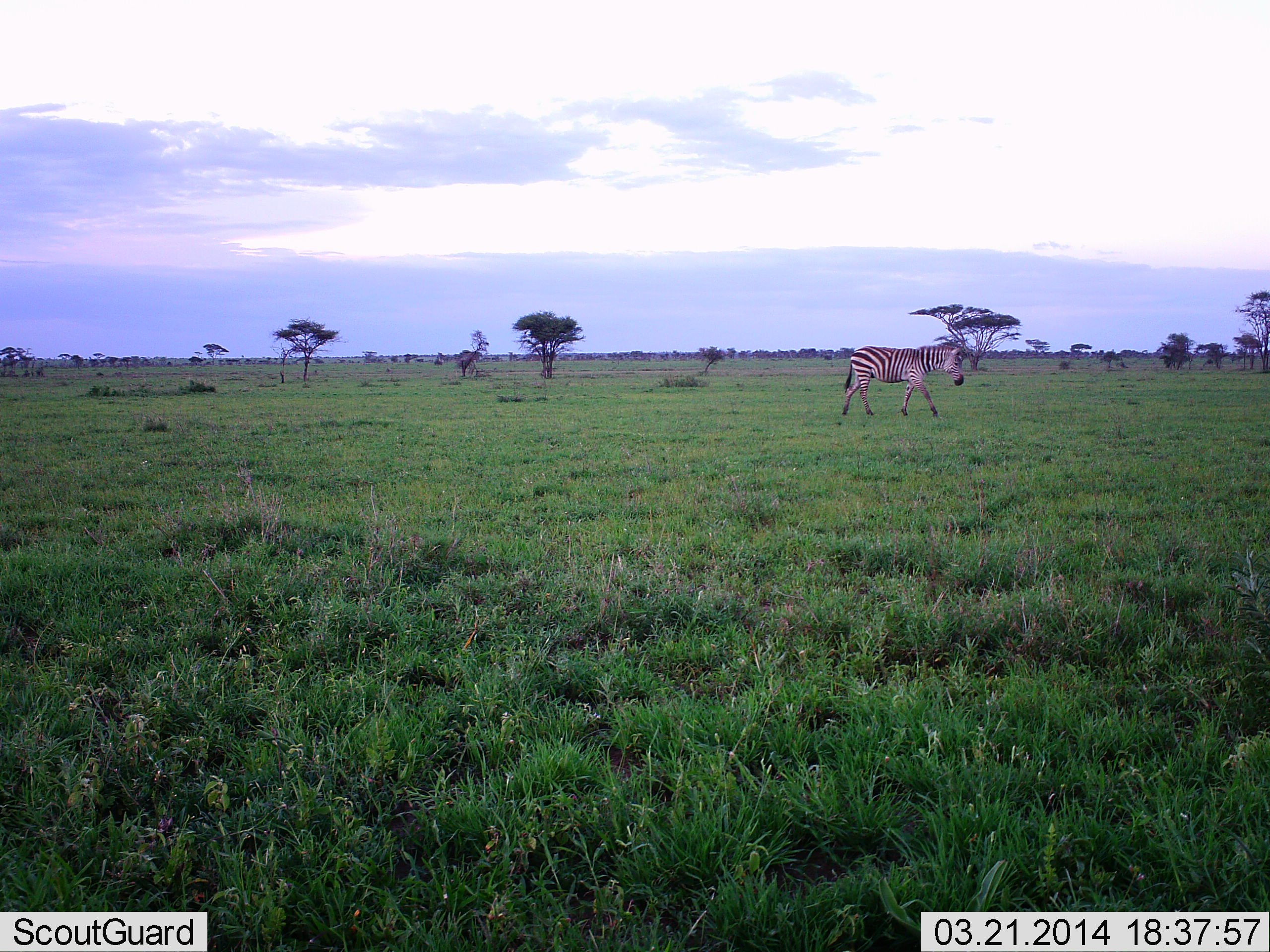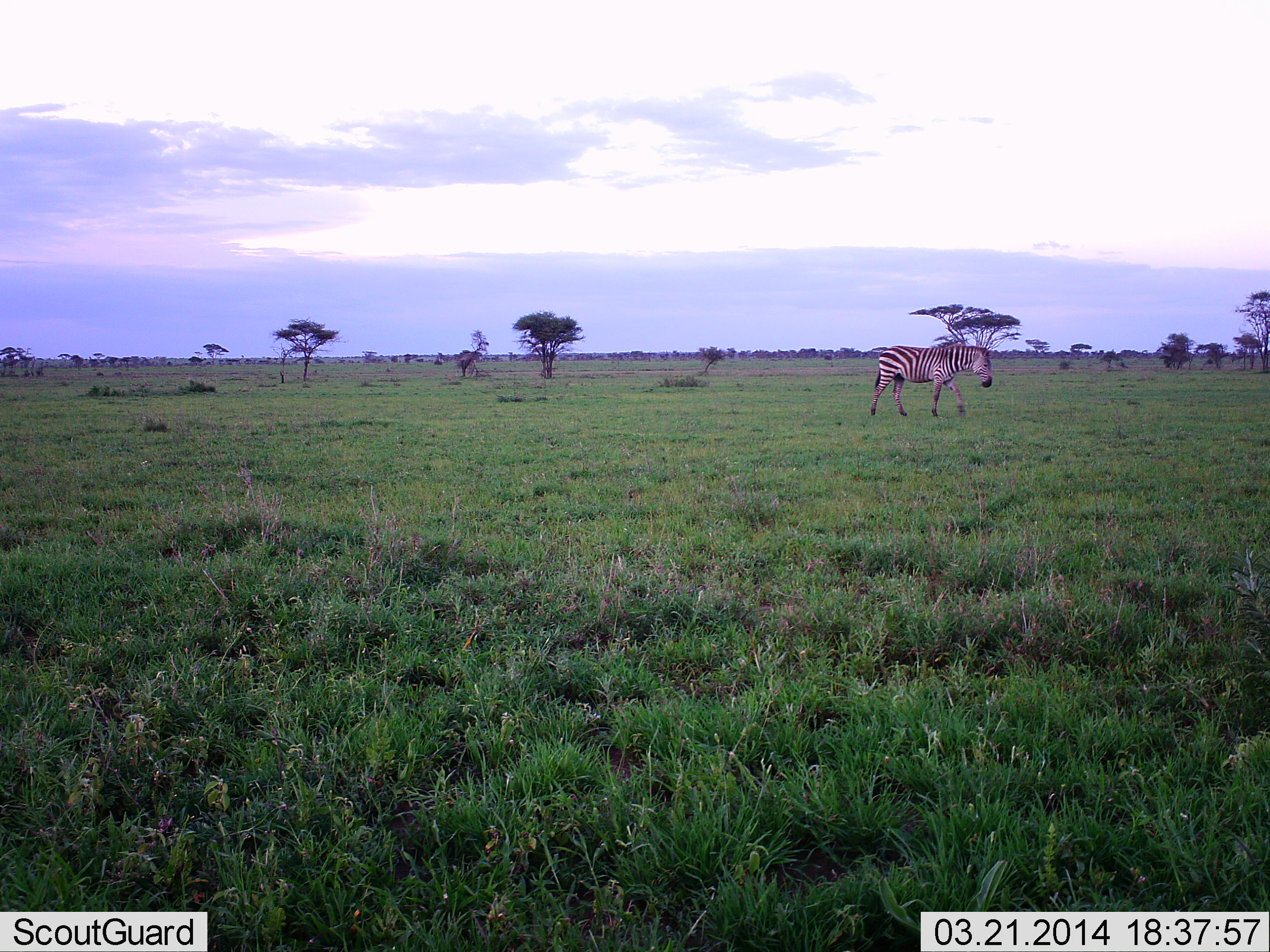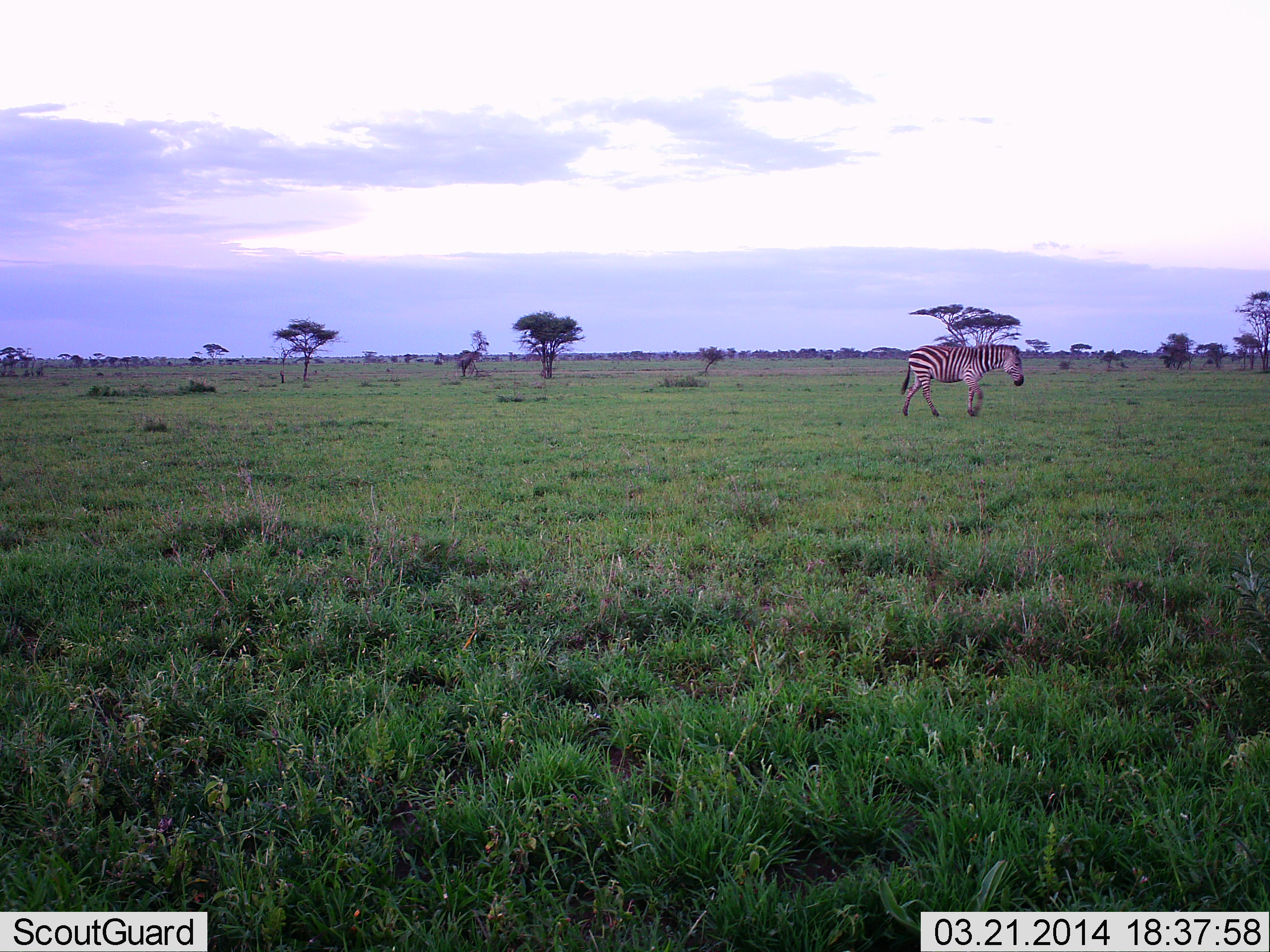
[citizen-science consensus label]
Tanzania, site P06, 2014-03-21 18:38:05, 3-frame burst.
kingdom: Animalia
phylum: Chordata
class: Mammalia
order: Perissodactyla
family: Equidae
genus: Equus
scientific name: Equus quagga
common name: plains zebra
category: zebra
Zebra (plains zebra) (Equus quagga), count 1. Behavior (volunteer vote fractions): standing 0%, resting 0%, moving 100%, interacting 0%. Young present (vote fraction): 0%. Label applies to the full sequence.